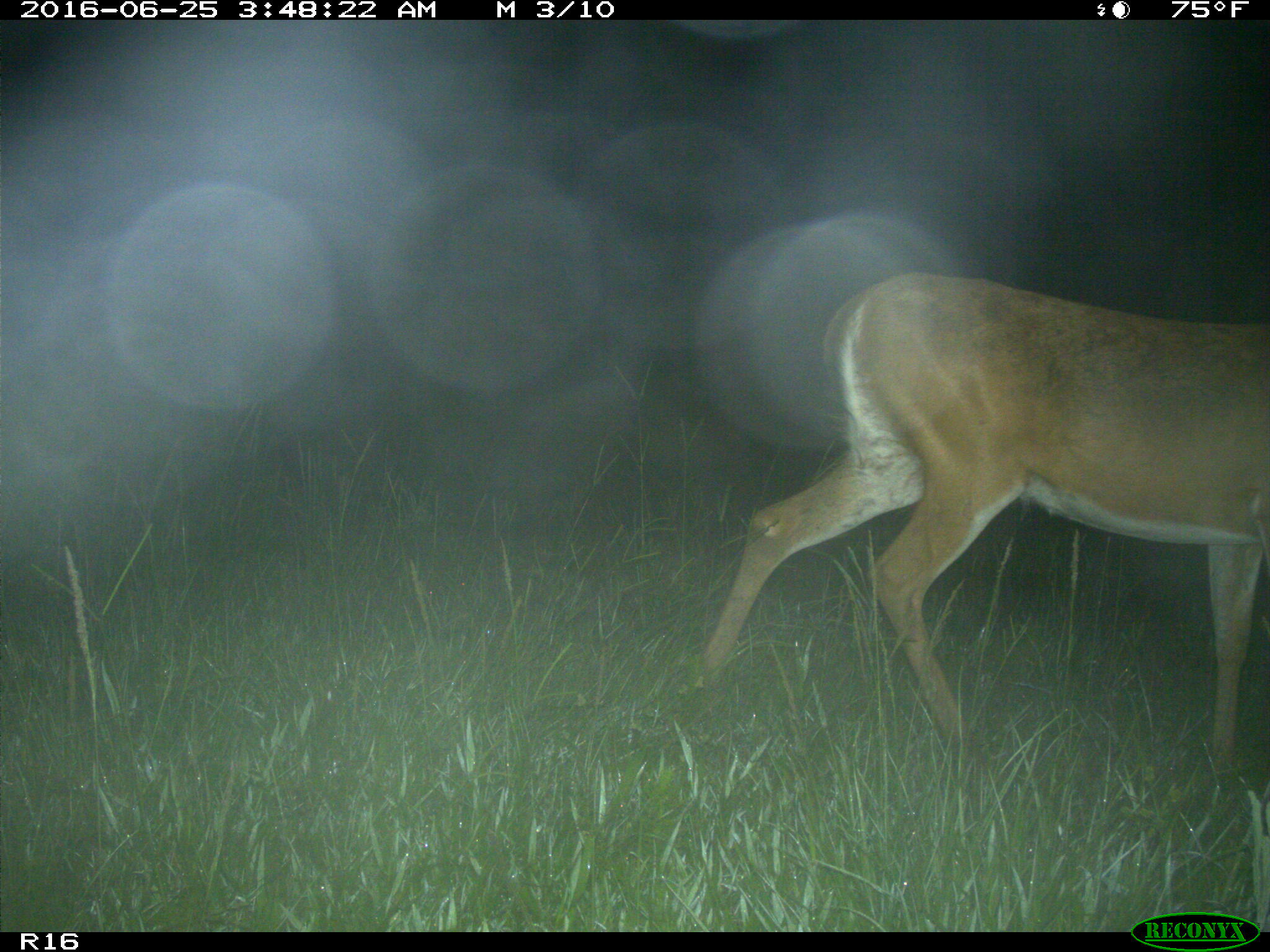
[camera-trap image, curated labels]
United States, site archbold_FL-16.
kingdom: Animalia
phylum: Chordata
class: Mammalia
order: Artiodactyla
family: Cervidae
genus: Odocoileus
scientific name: Odocoileus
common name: deer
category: unidentified deer